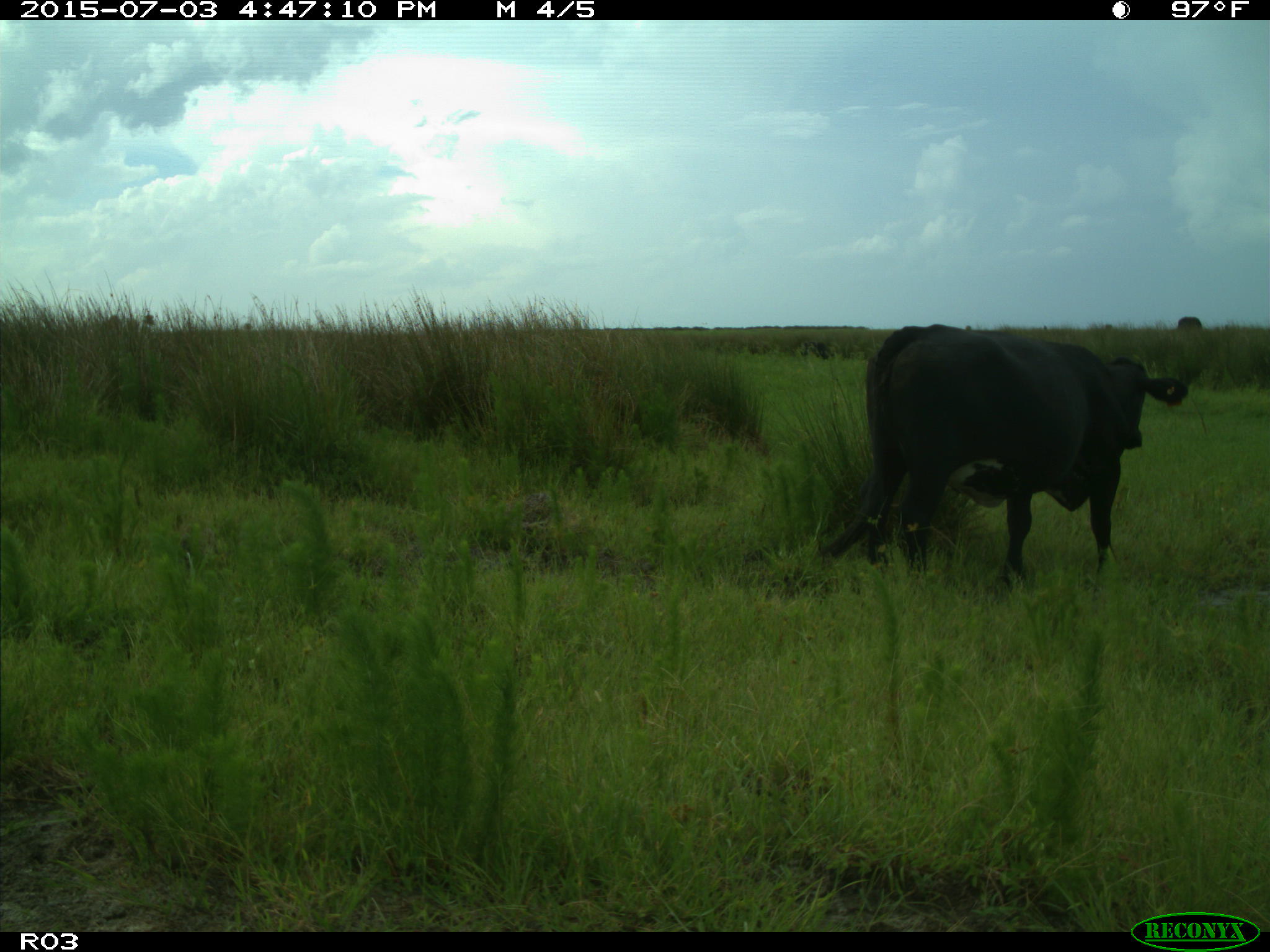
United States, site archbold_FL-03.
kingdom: Animalia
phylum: Chordata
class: Mammalia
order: Artiodactyla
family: Bovidae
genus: Bos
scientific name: Bos taurus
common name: domestic cow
Bos taurus (domestic cow).